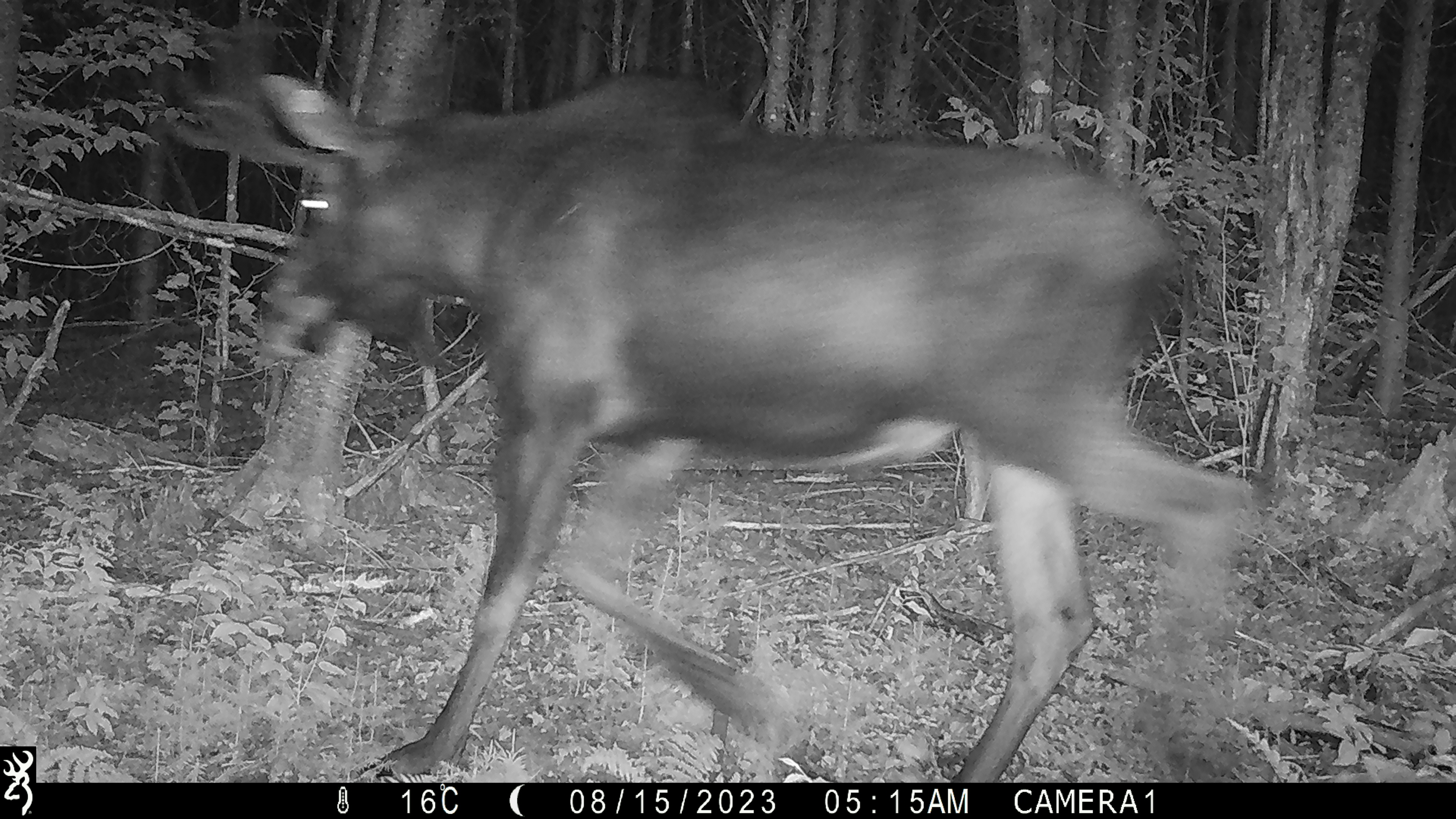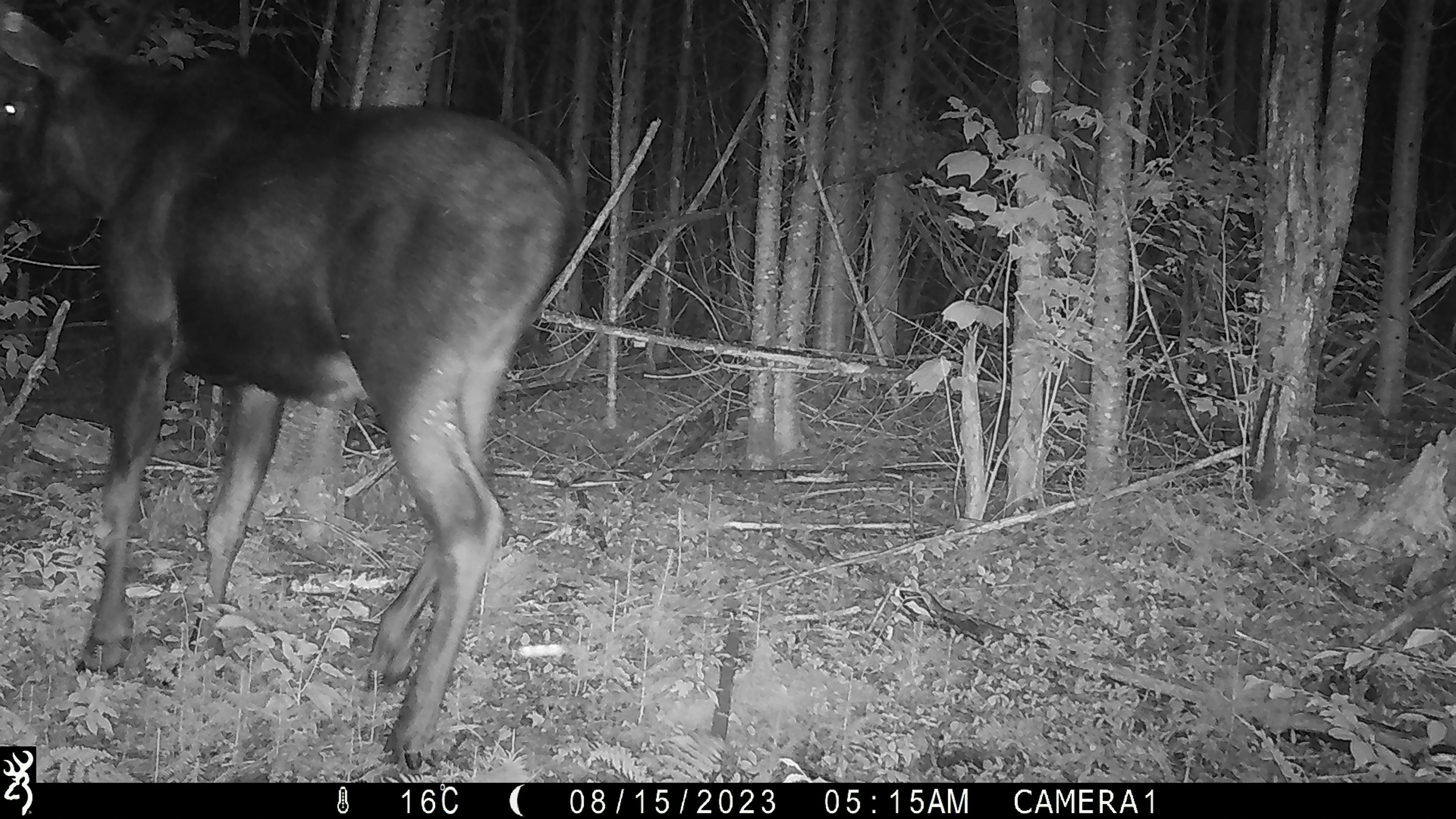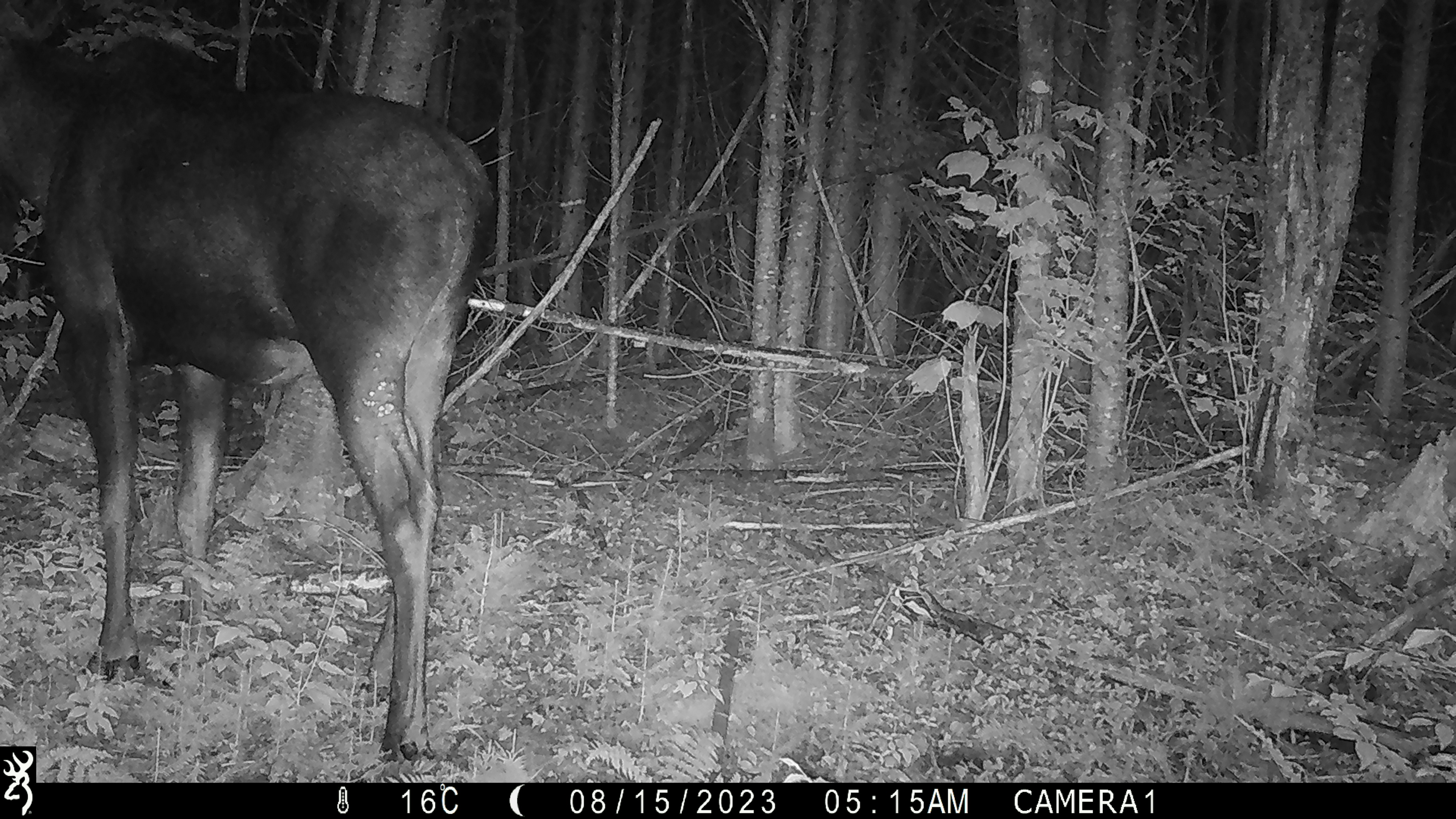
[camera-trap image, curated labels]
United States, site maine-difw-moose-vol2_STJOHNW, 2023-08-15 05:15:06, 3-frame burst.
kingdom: Animalia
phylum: Chordata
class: Mammalia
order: Artiodactyla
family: Cervidae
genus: Alces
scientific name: Alces alces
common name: moose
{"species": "moose (Alces alces)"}